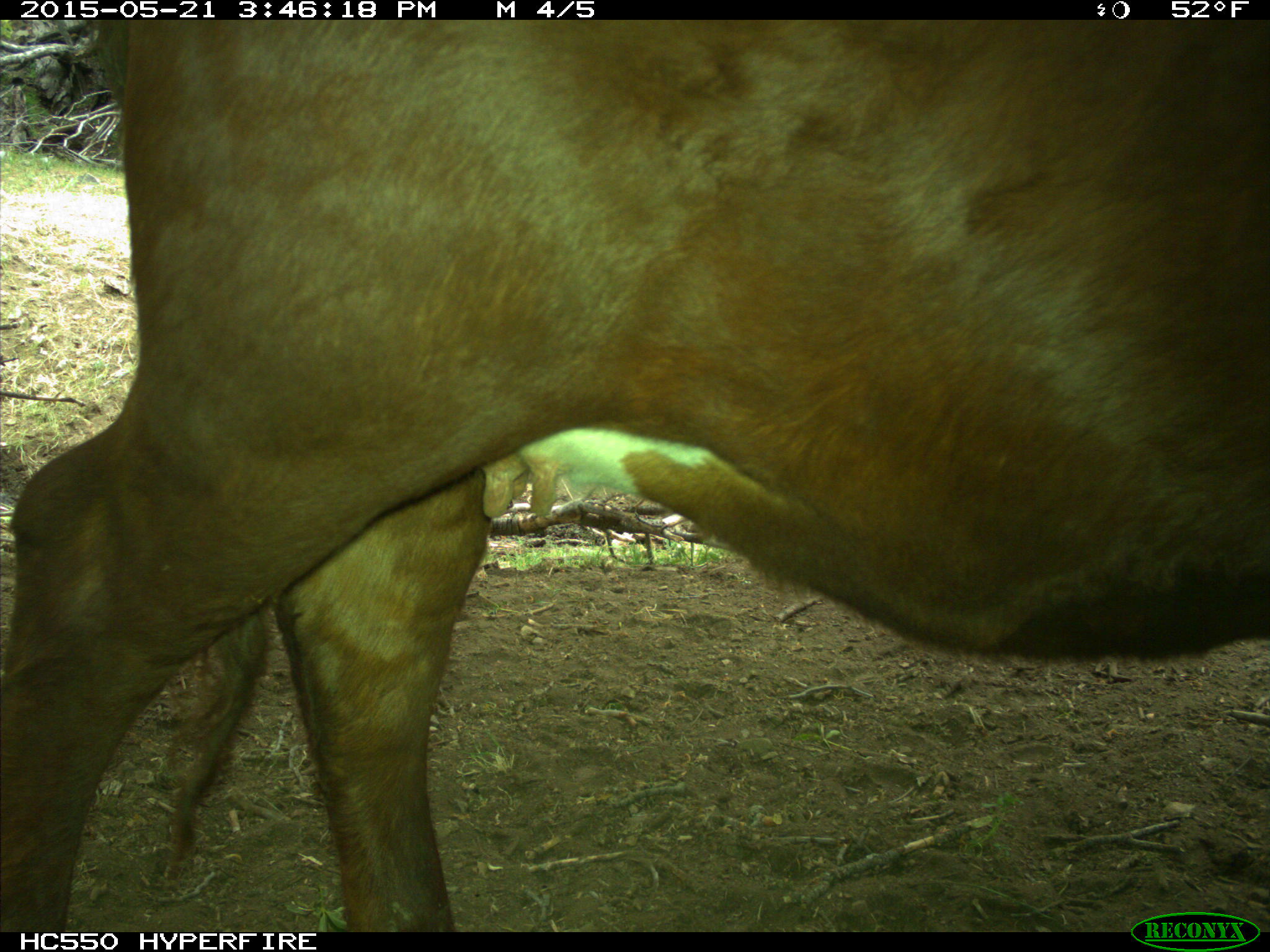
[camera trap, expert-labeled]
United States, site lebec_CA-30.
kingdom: Animalia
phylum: Chordata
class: Mammalia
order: Artiodactyla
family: Bovidae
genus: Bos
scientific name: Bos taurus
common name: domestic cow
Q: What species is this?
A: Bos taurus (domestic cow).